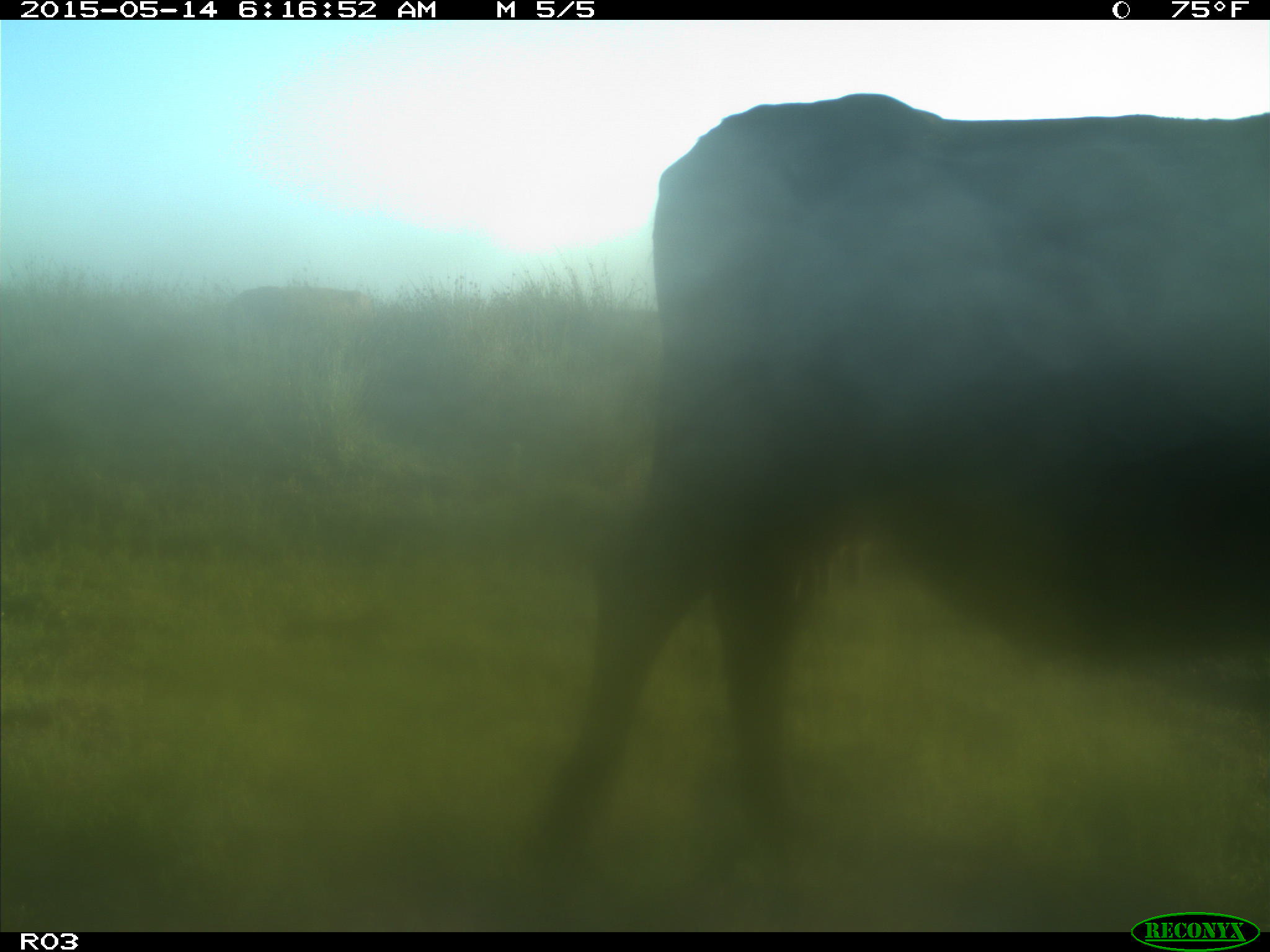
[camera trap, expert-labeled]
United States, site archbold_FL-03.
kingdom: Animalia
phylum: Chordata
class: Mammalia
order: Artiodactyla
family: Bovidae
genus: Bos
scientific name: Bos taurus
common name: domestic cow